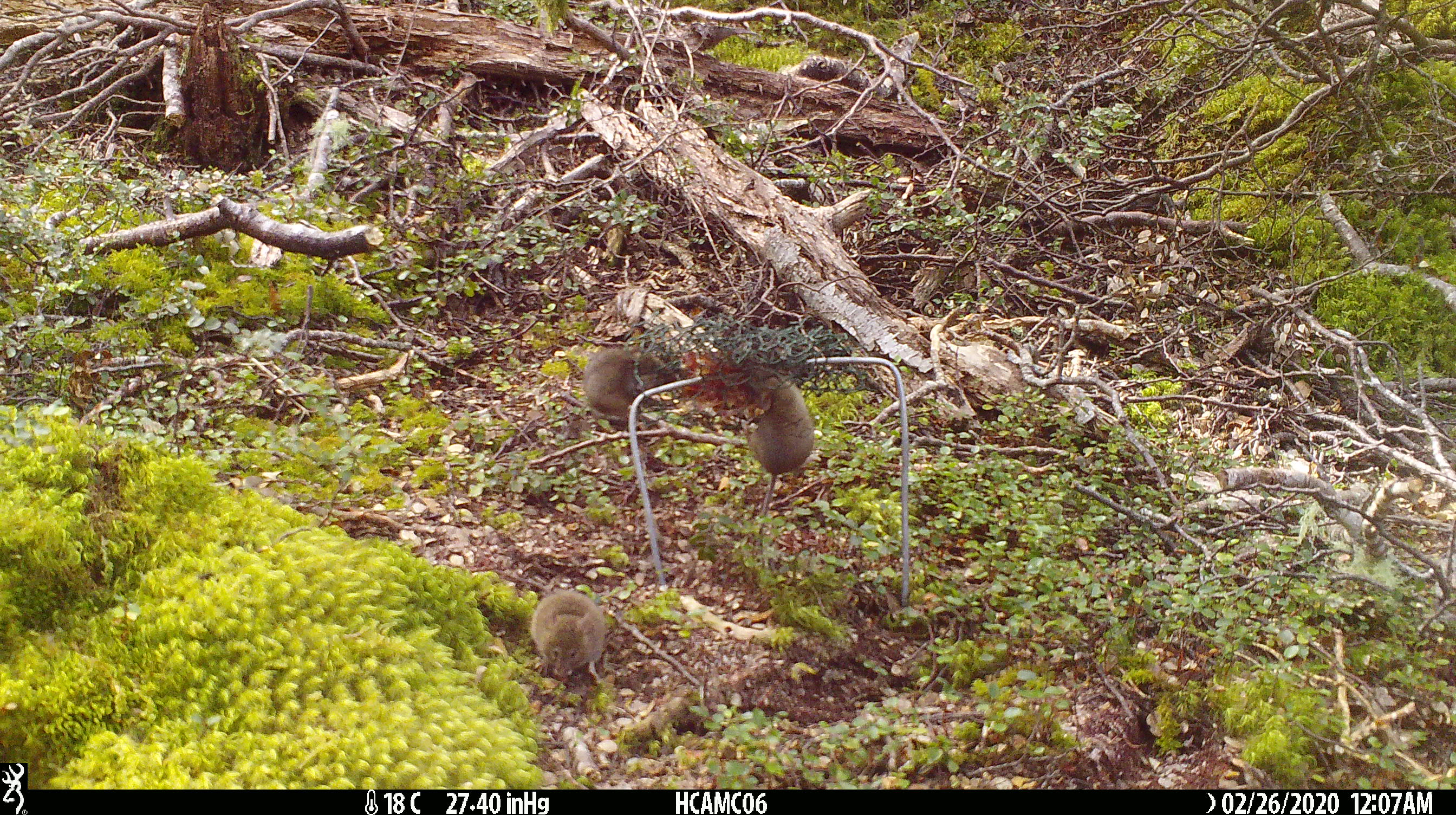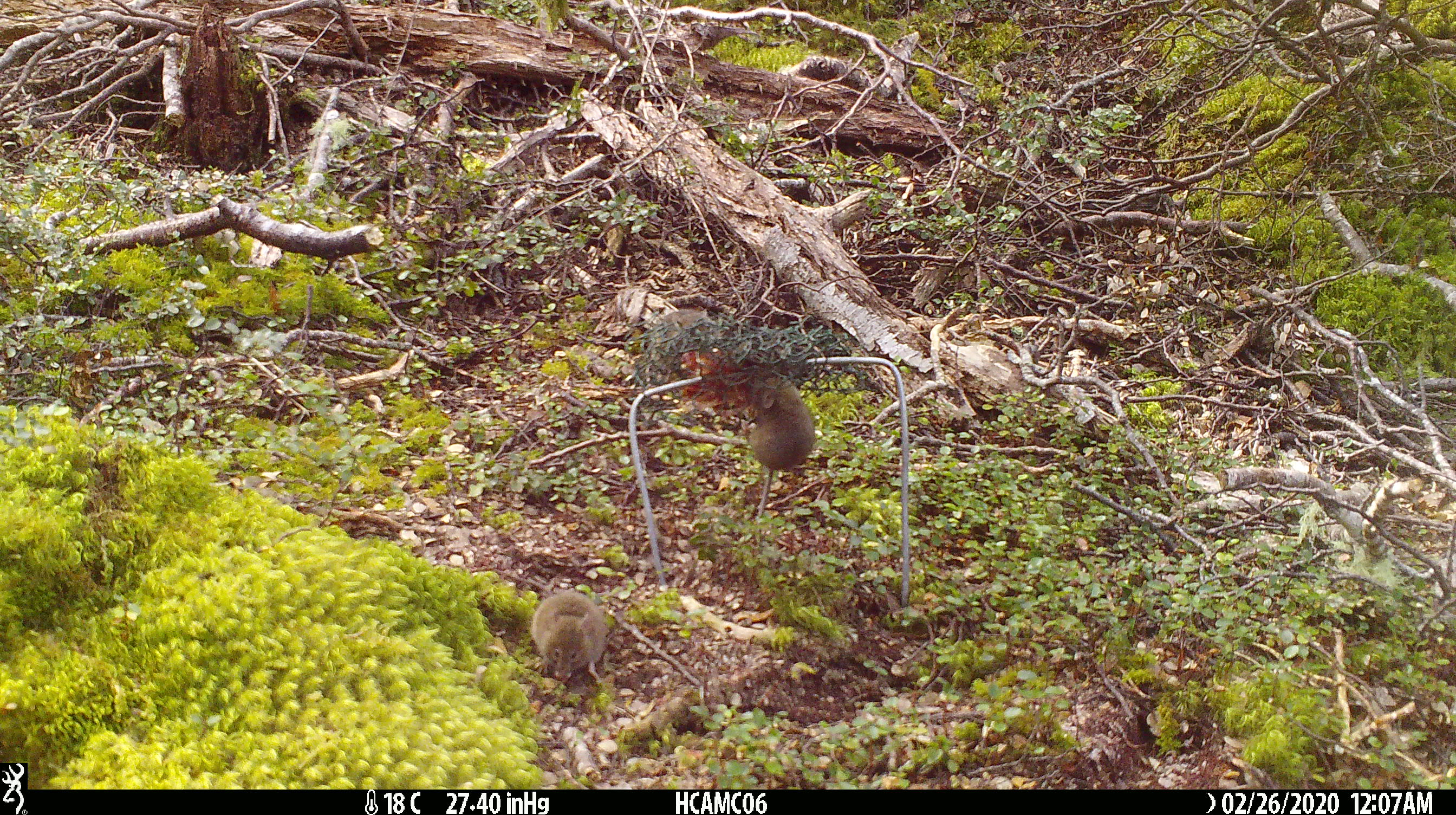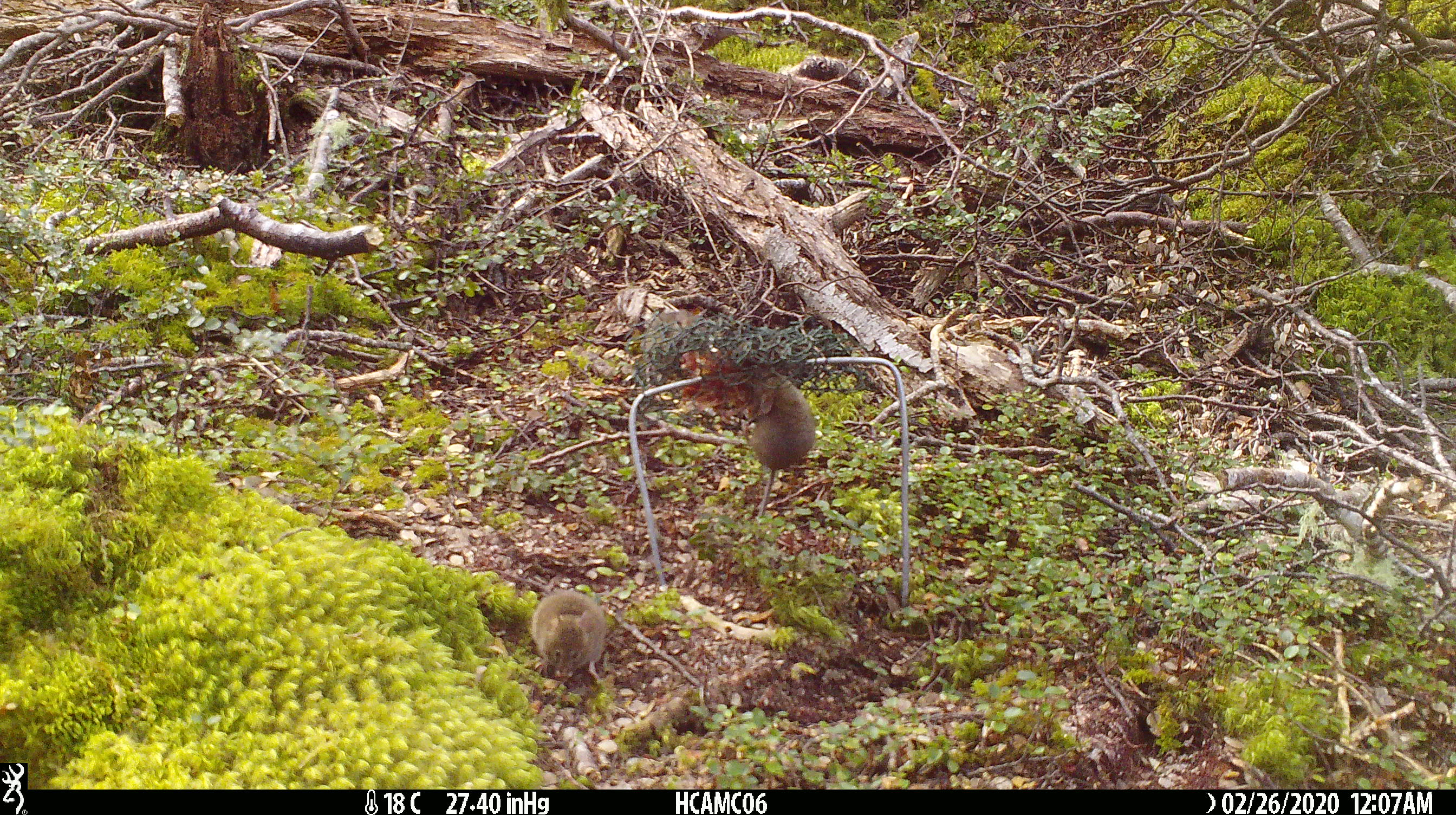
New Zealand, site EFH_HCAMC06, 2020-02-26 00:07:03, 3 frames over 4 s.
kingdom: Animalia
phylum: Chordata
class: Mammalia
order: Rodentia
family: Muridae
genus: Mus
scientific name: Mus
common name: mouse